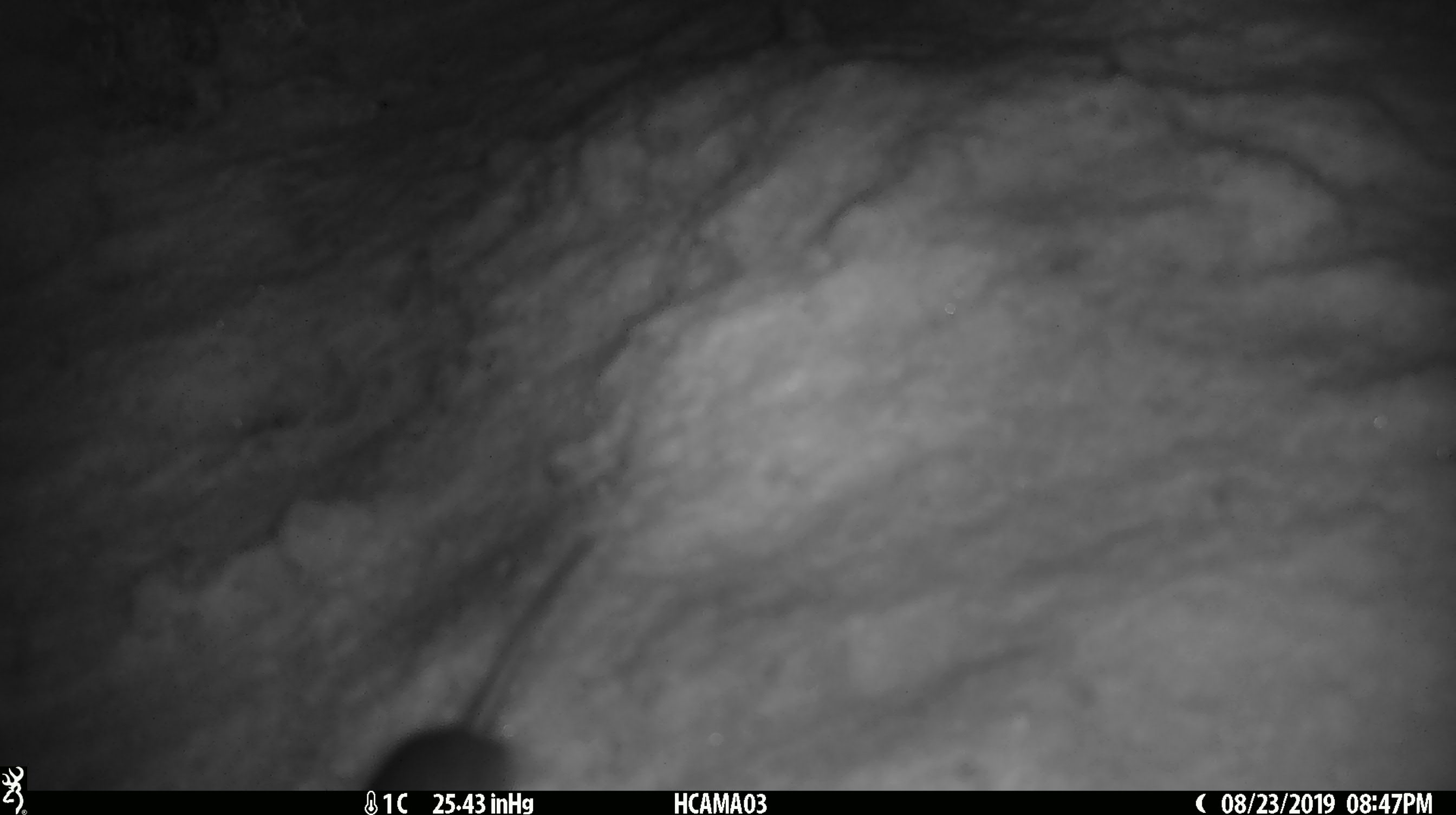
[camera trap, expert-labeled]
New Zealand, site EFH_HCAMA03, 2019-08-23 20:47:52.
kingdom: Animalia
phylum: Chordata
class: Mammalia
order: Rodentia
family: Muridae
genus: Mus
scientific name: Mus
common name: mouse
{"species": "mouse (Mus)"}